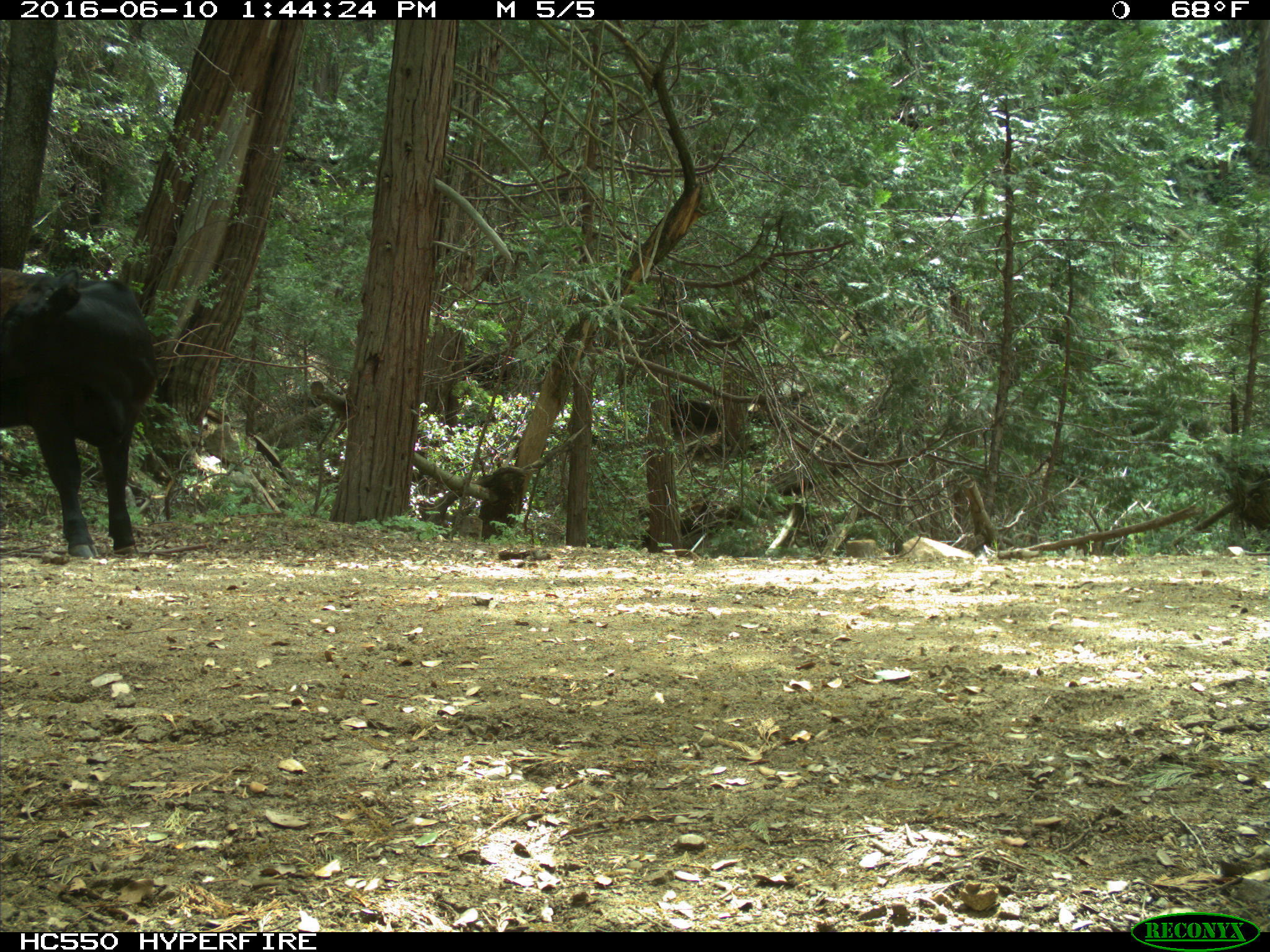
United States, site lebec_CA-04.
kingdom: Animalia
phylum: Chordata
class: Mammalia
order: Artiodactyla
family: Bovidae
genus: Bos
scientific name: Bos taurus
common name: domestic cow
Bos taurus (domestic cow).